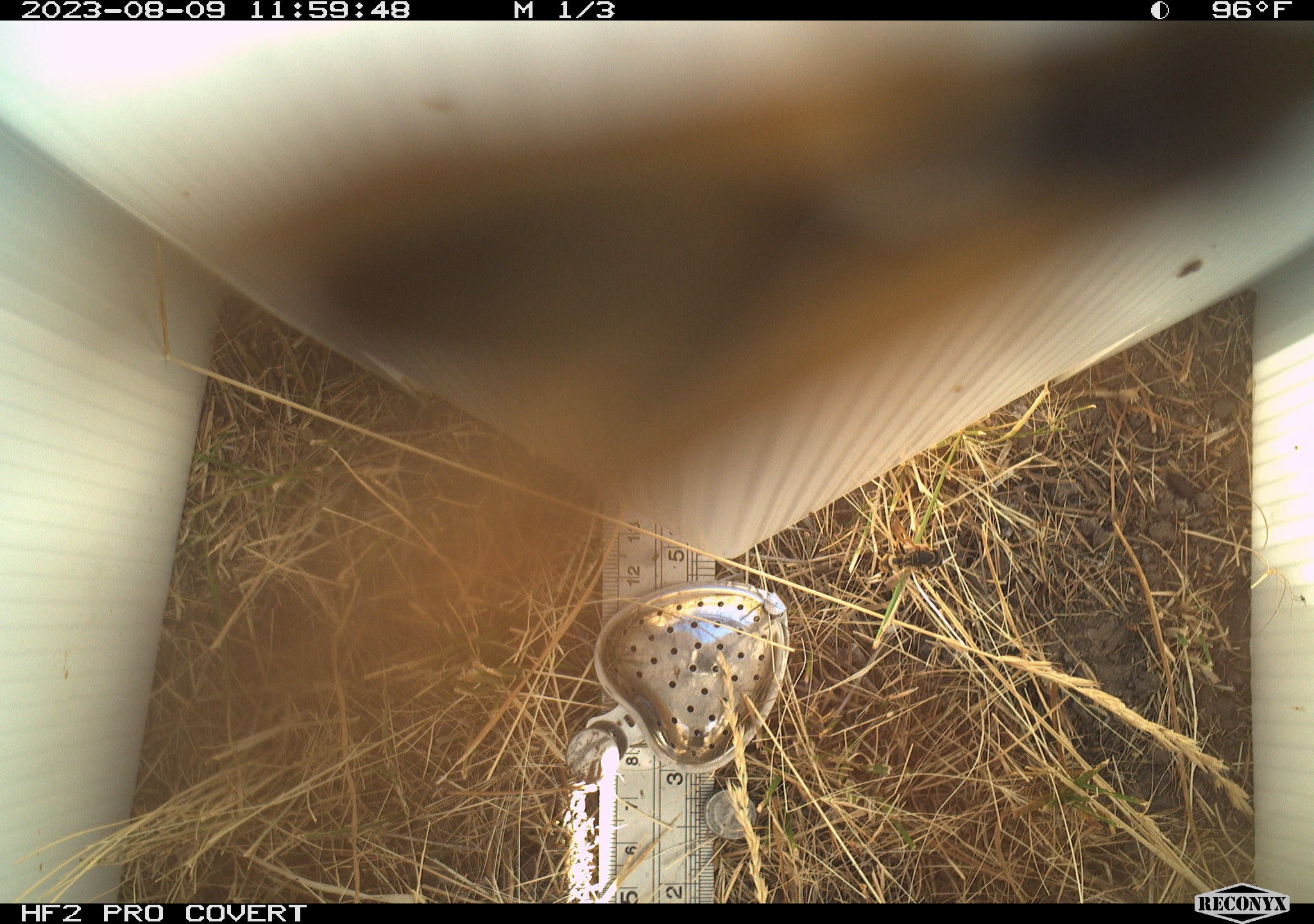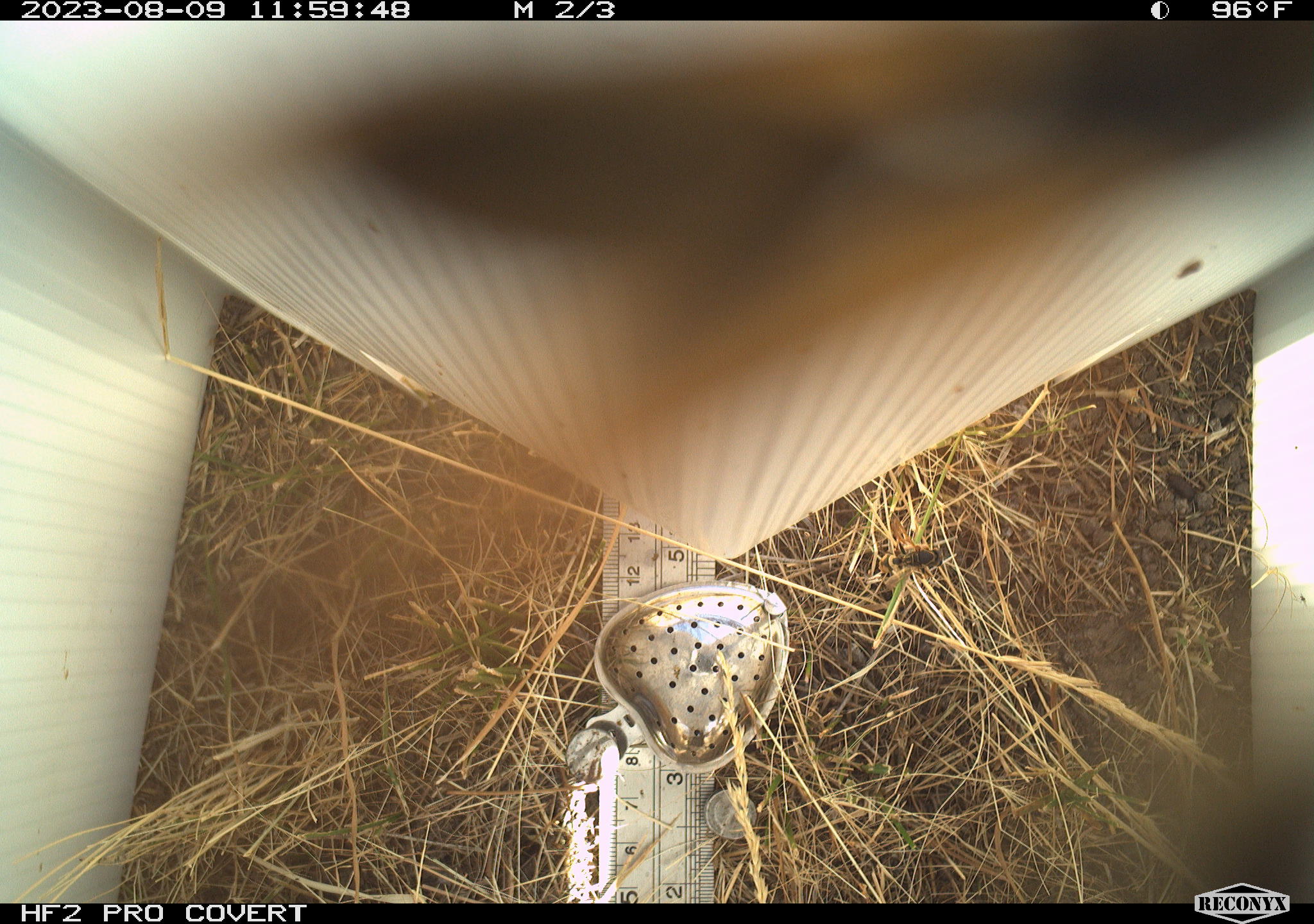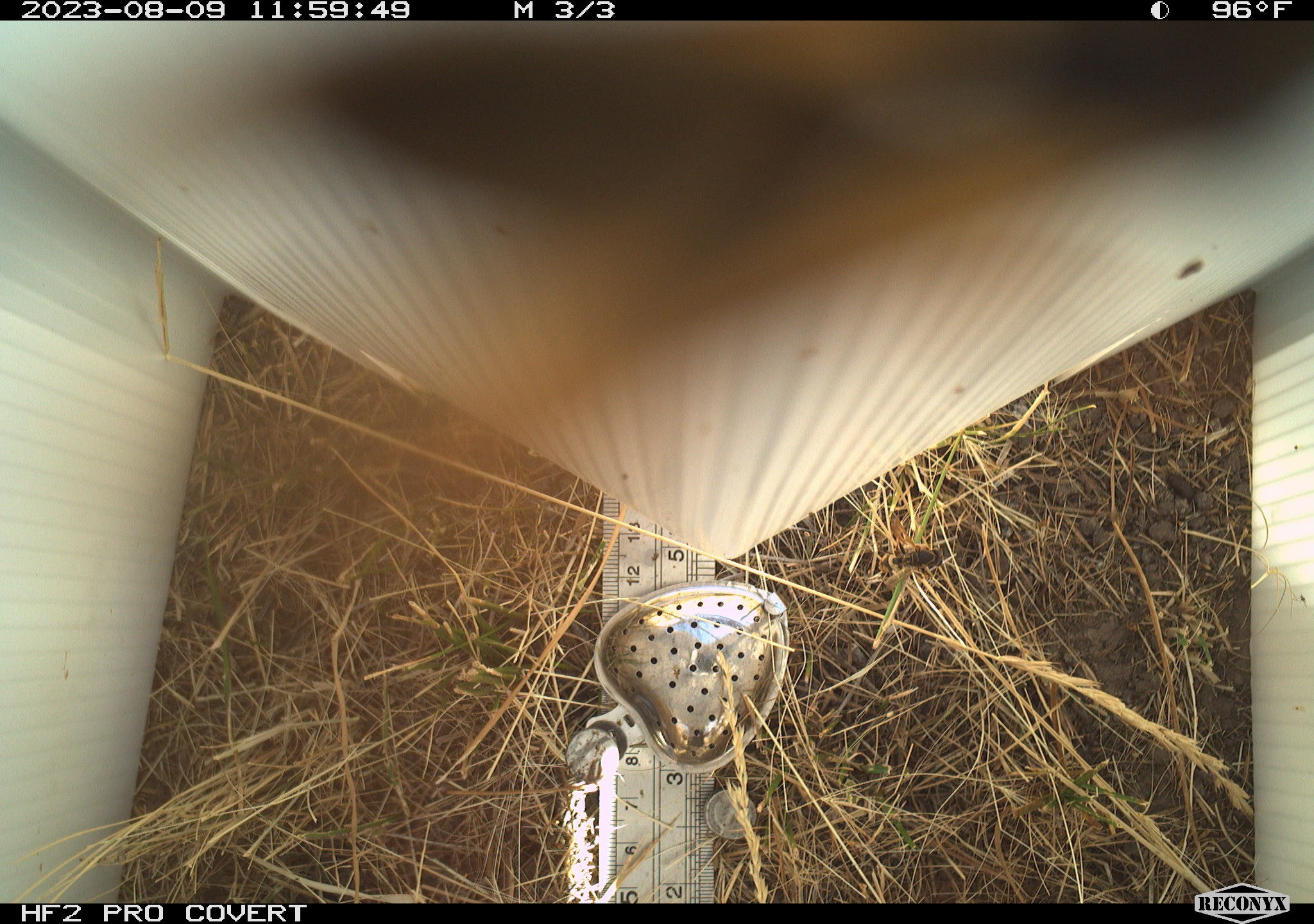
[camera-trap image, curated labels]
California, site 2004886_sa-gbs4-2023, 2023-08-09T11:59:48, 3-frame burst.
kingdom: Animalia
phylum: Arthropoda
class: Insecta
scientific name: Insecta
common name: insect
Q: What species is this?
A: Insect (Insecta).